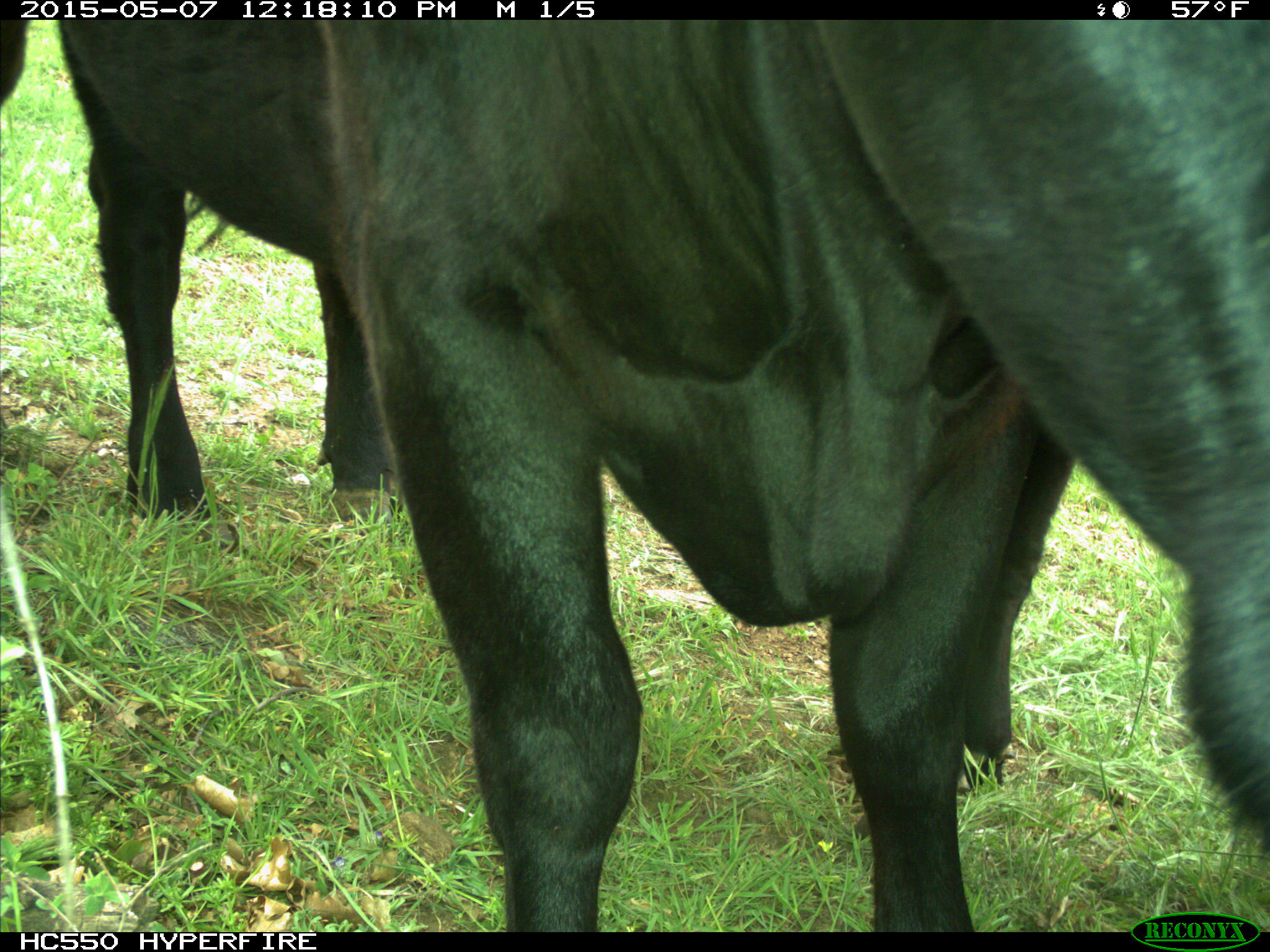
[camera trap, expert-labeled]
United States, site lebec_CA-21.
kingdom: Animalia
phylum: Chordata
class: Mammalia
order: Artiodactyla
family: Bovidae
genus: Bos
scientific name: Bos taurus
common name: domestic cow